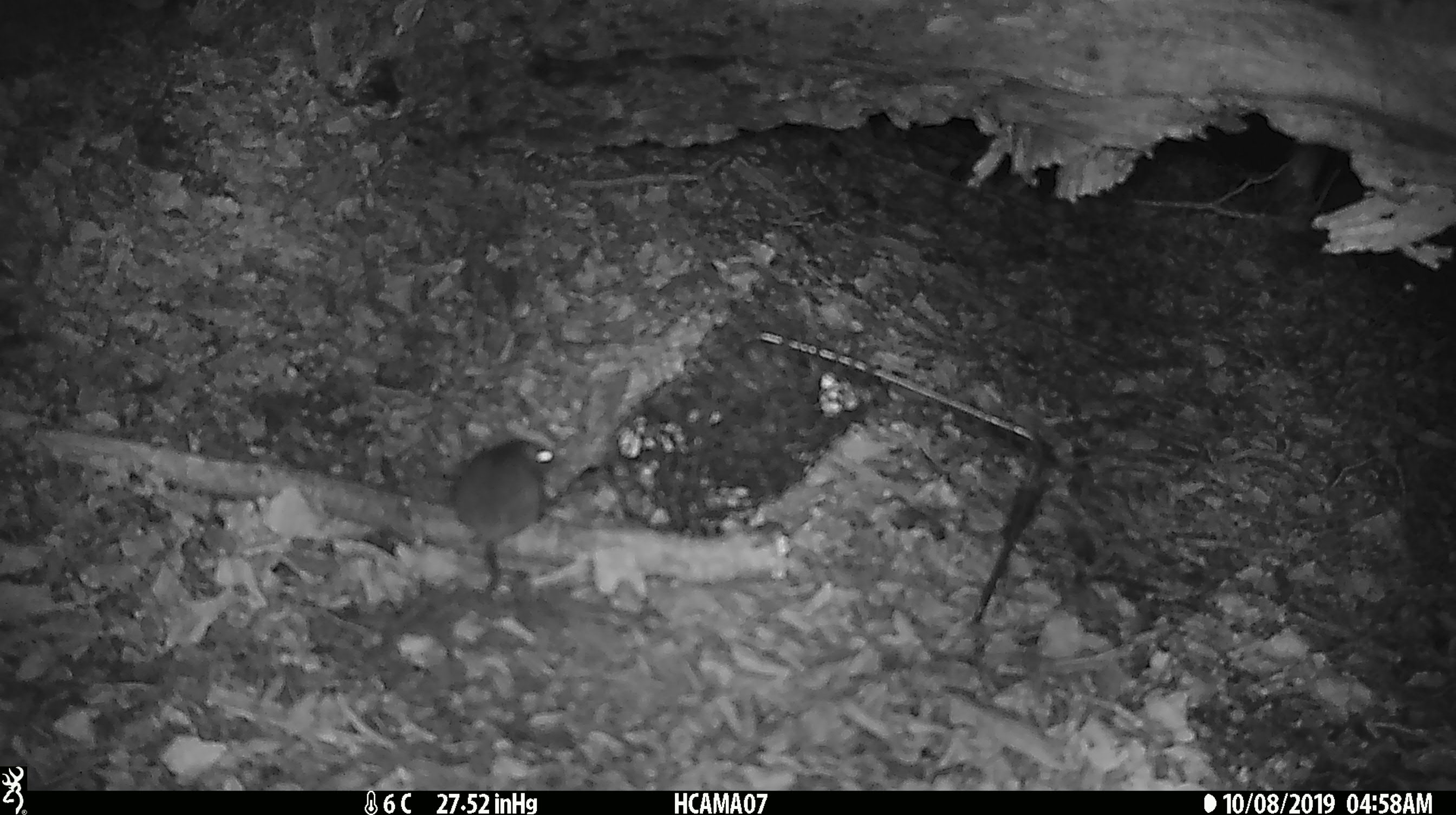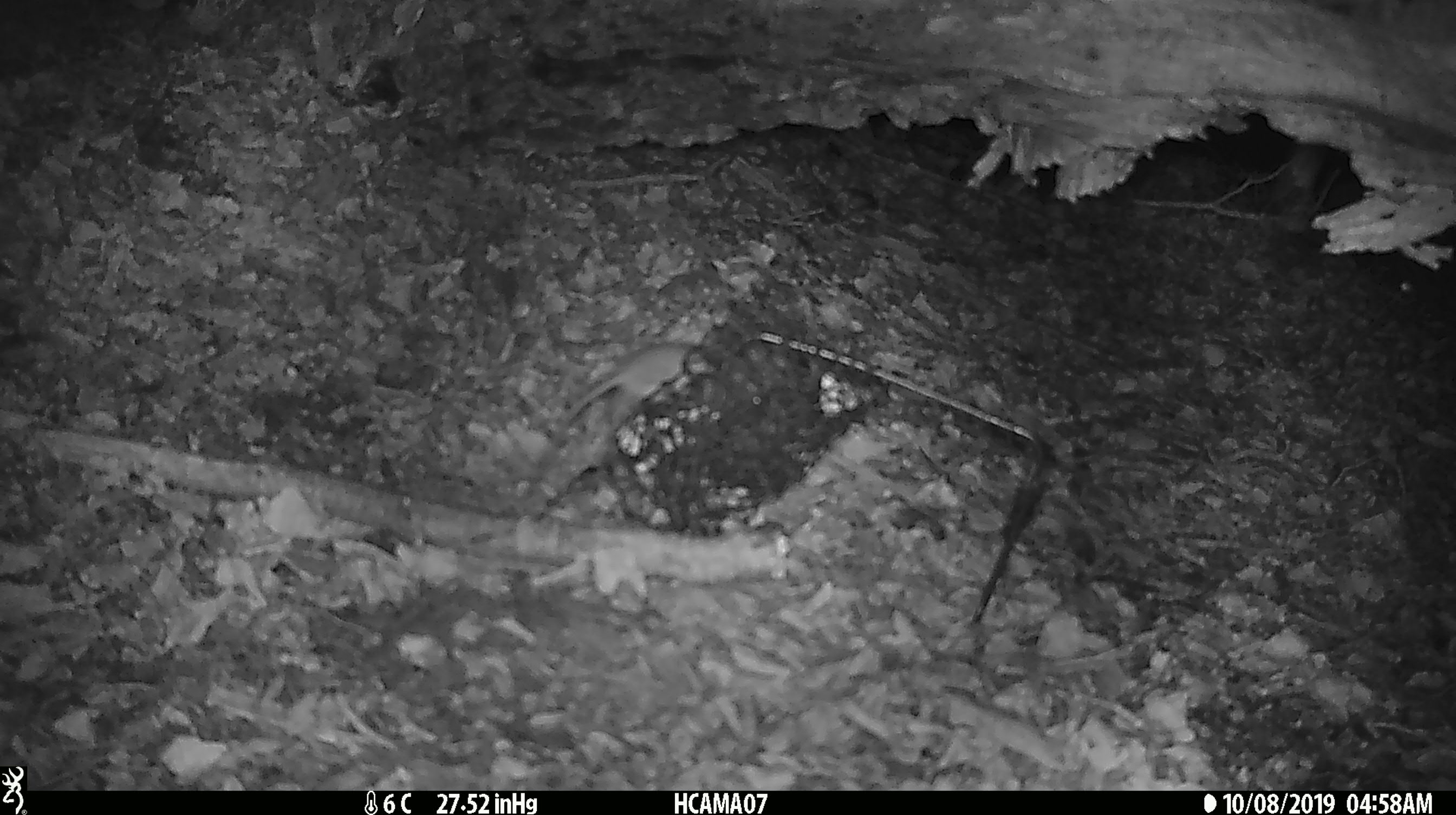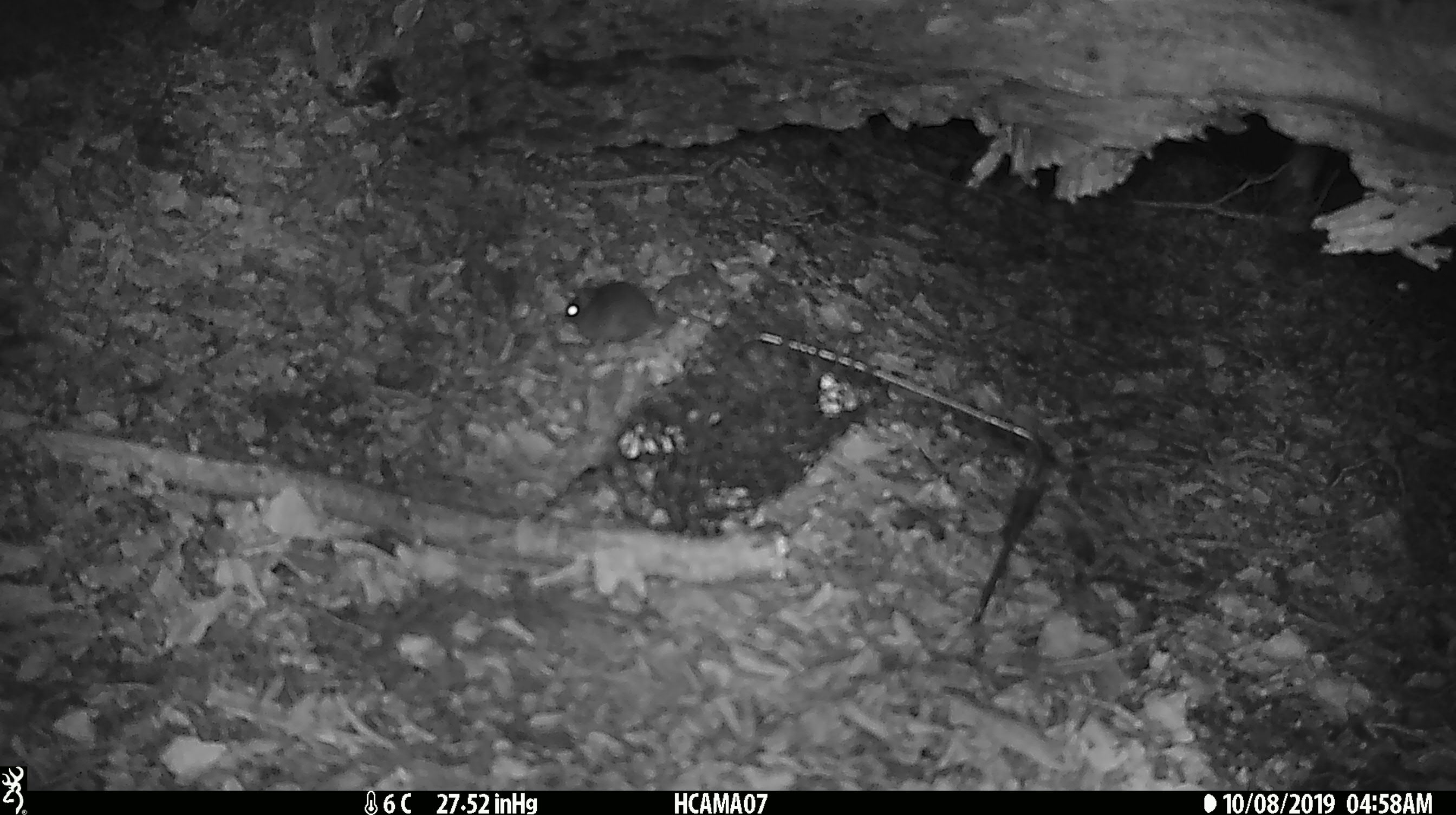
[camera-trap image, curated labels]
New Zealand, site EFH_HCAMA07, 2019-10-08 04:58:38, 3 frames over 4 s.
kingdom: Animalia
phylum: Chordata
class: Mammalia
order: Rodentia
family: Muridae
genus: Mus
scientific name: Mus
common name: mouse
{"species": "mouse (Mus)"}